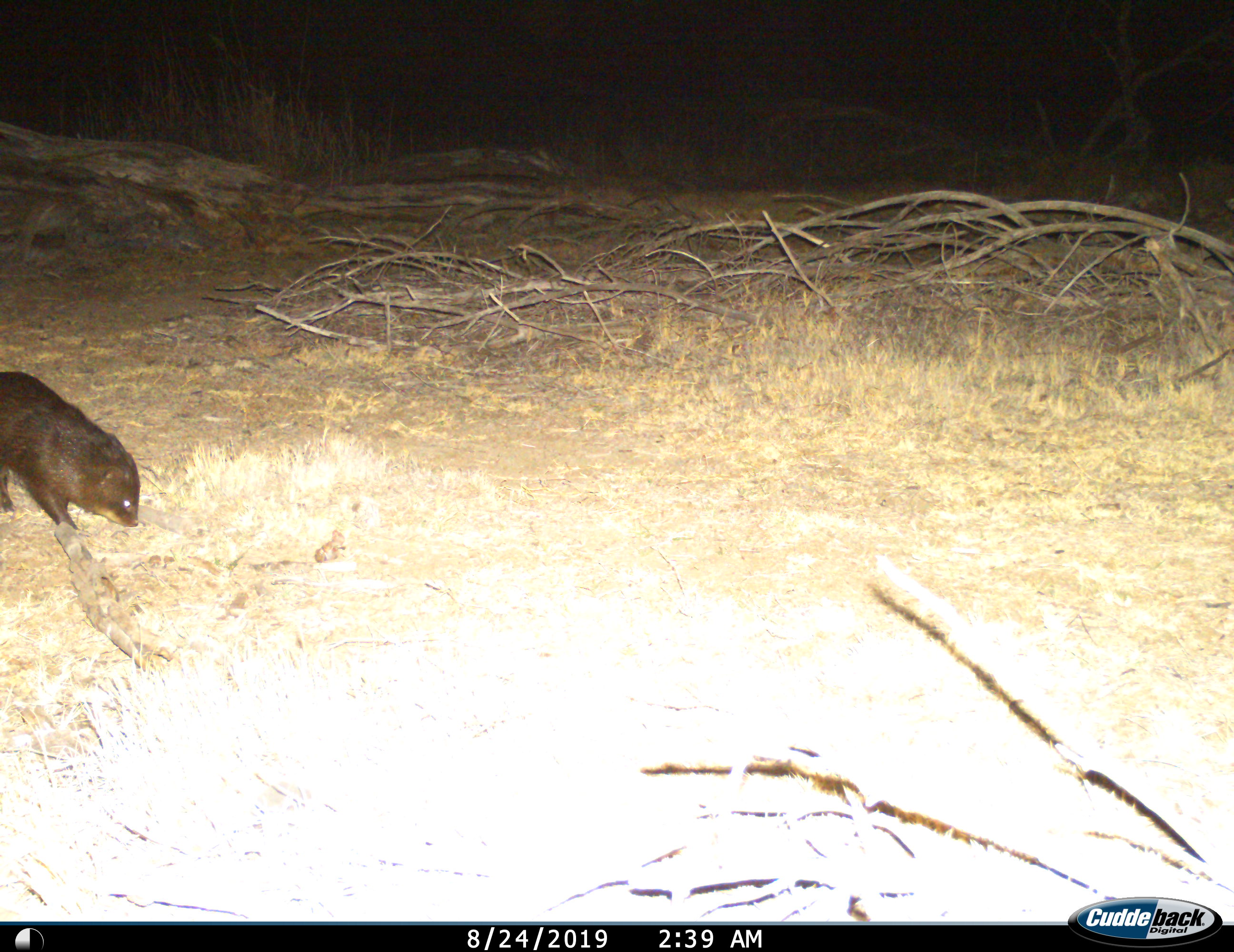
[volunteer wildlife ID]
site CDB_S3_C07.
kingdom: Animalia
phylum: Chordata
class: Mammalia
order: Carnivora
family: Herpestidae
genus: Atilax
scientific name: Atilax paludinosus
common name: marsh mongoose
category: mongoosewatermarsh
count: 1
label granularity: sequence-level